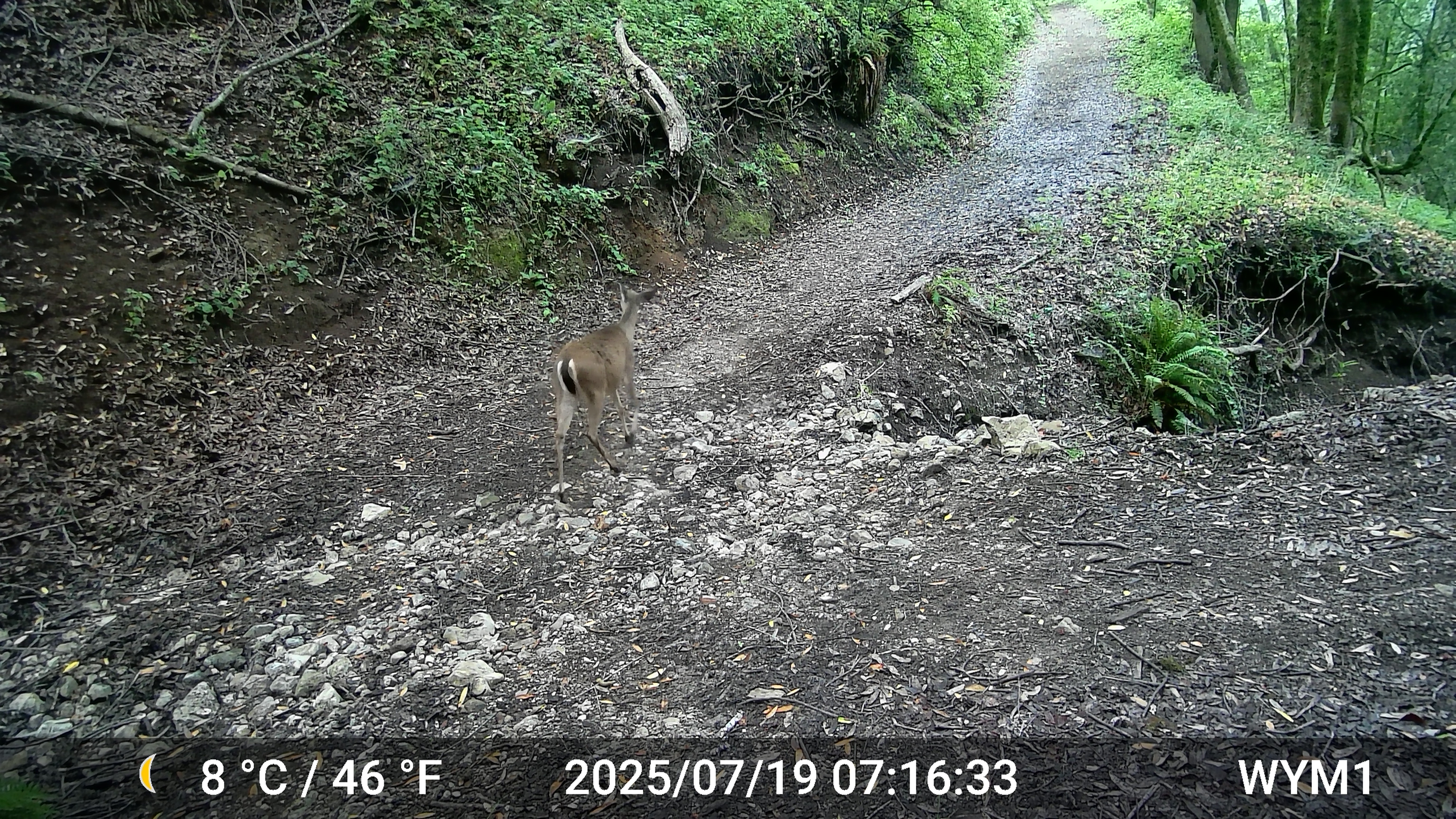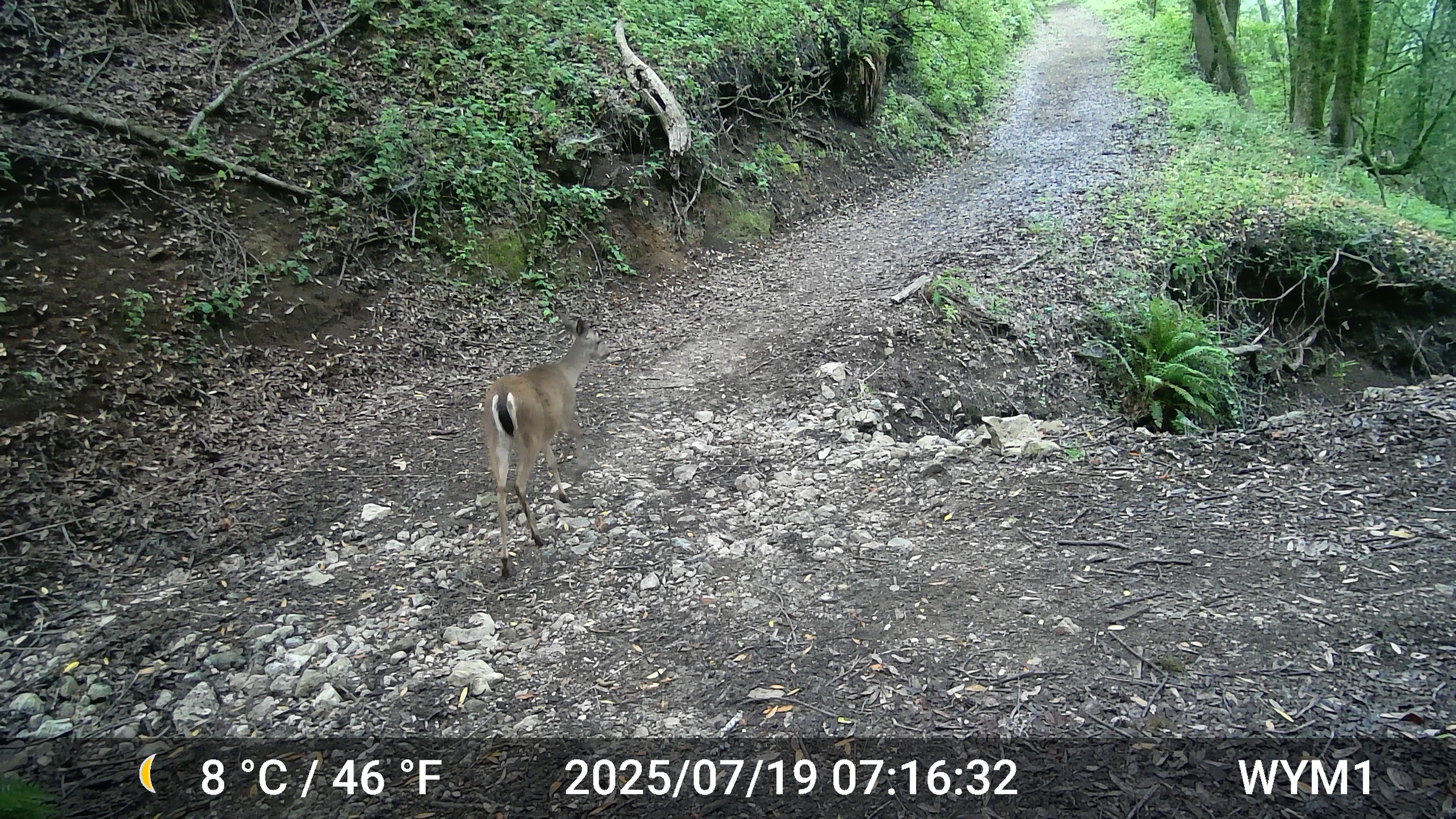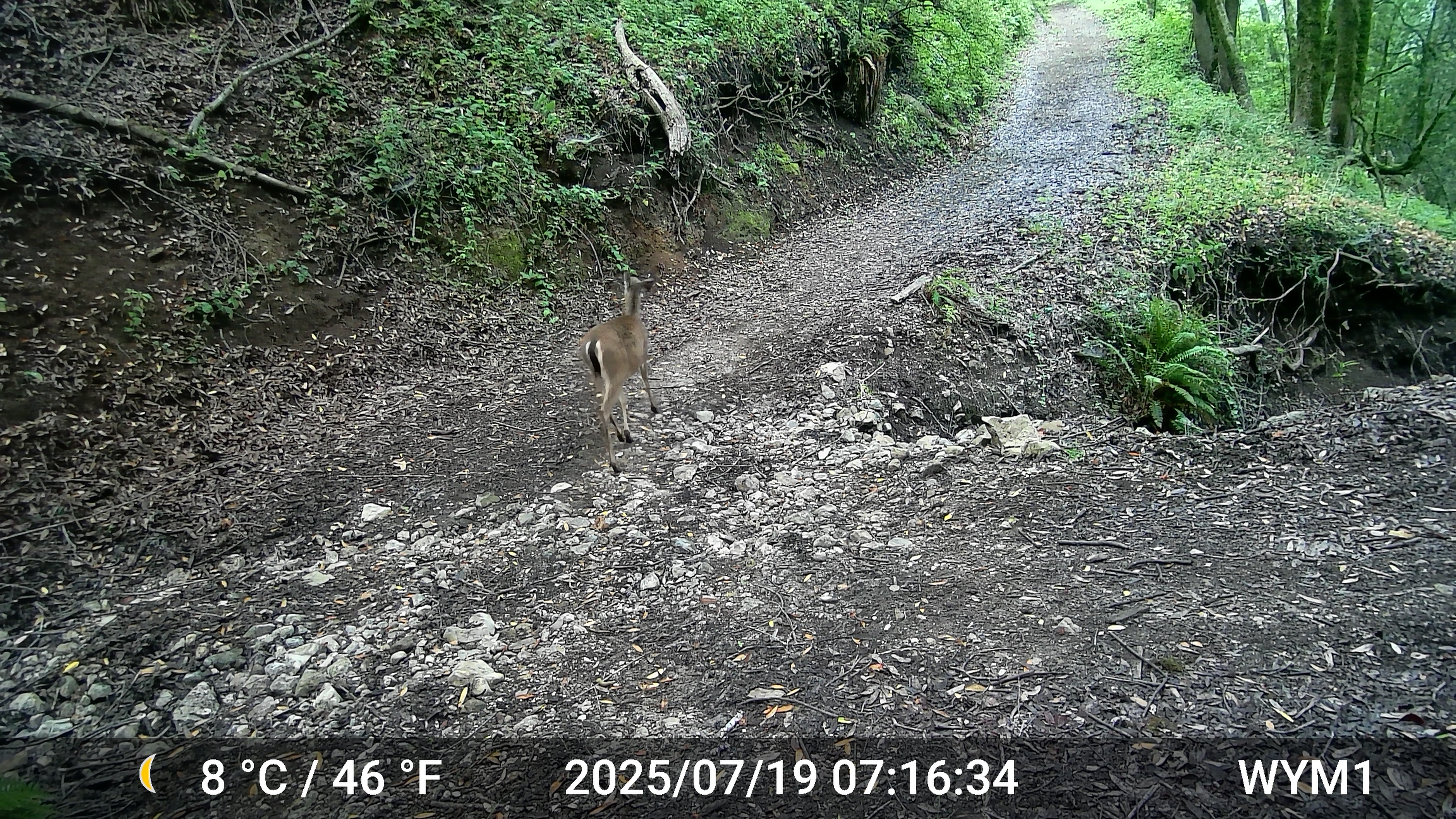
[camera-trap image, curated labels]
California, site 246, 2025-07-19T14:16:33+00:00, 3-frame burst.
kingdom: Animalia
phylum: Chordata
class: Mammalia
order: Artiodactyla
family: Cervidae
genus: Odocoileus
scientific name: Odocoileus hemionus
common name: mule deer